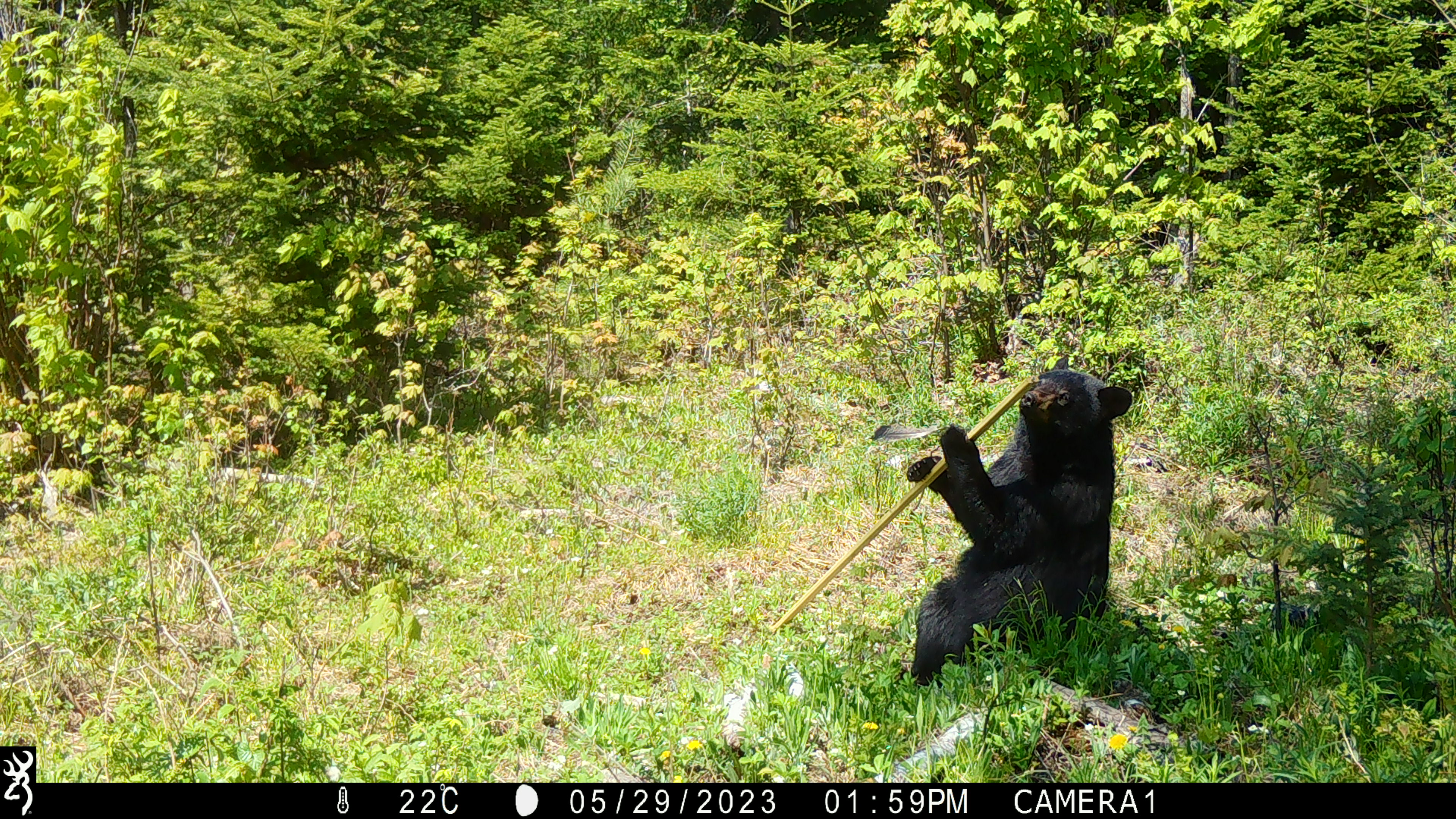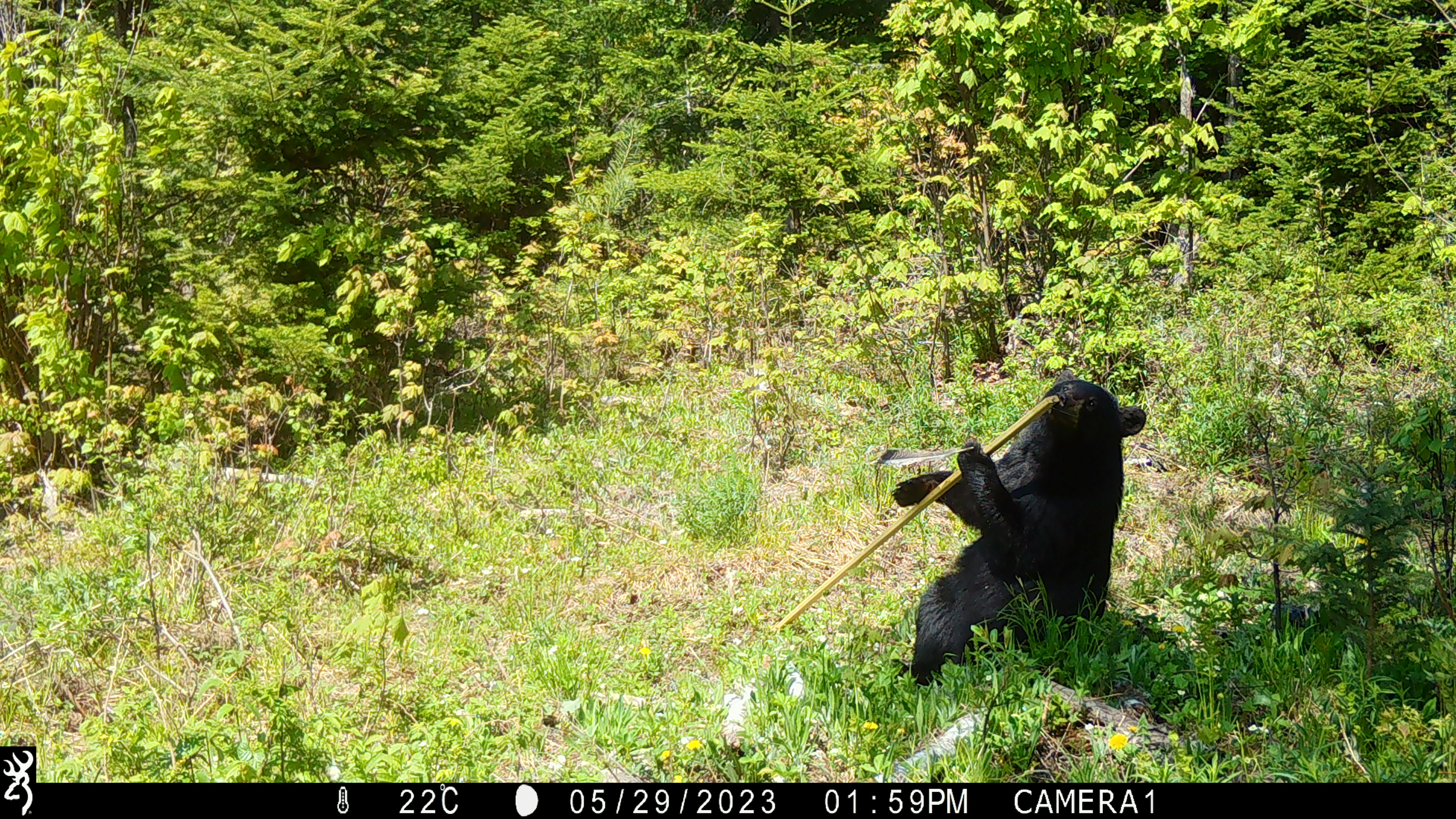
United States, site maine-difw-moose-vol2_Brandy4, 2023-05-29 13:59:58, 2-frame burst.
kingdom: Animalia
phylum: Chordata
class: Mammalia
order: Carnivora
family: Ursidae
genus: Ursus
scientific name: Ursus americanus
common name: black bear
Black bear (Ursus americanus).